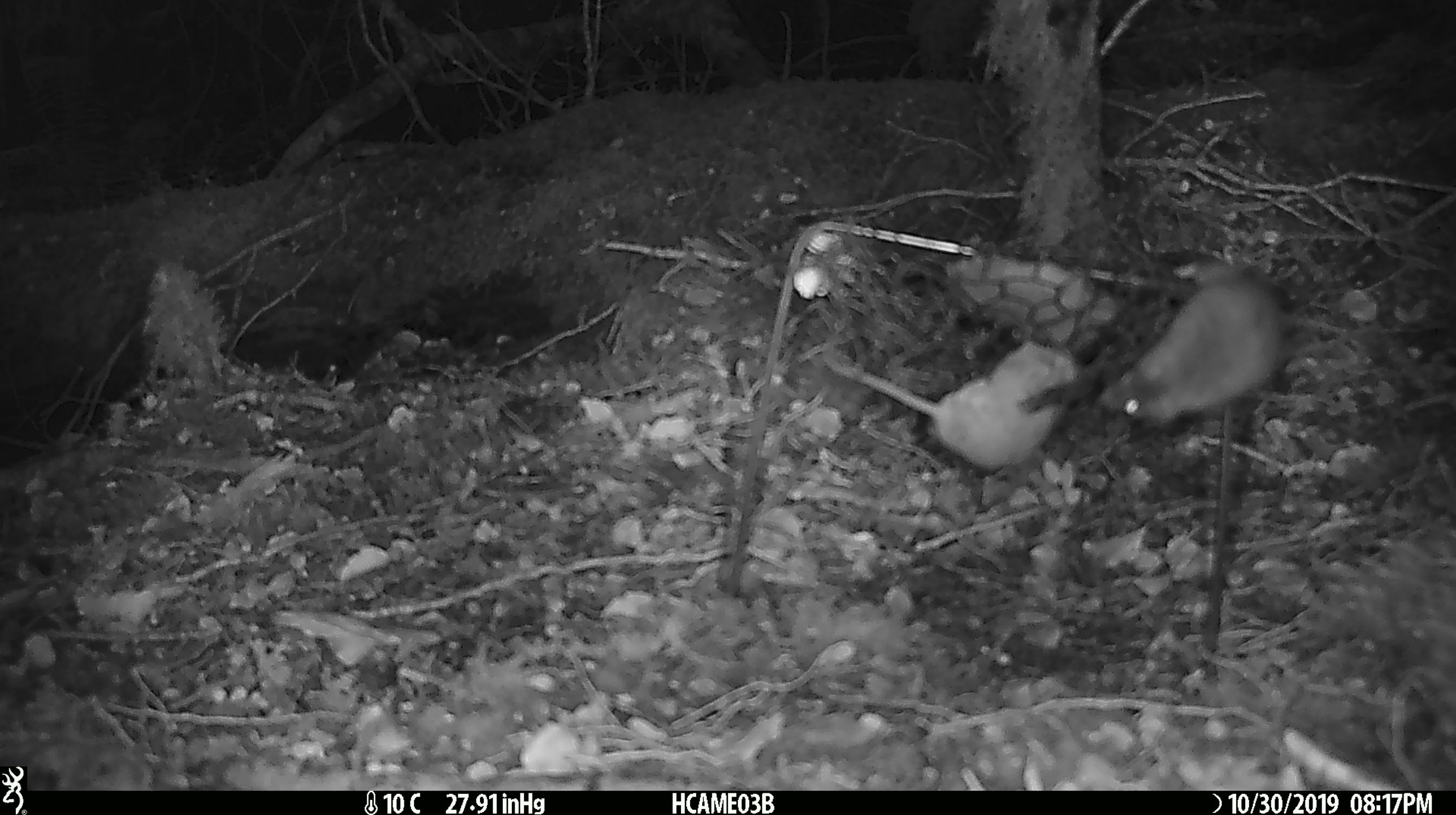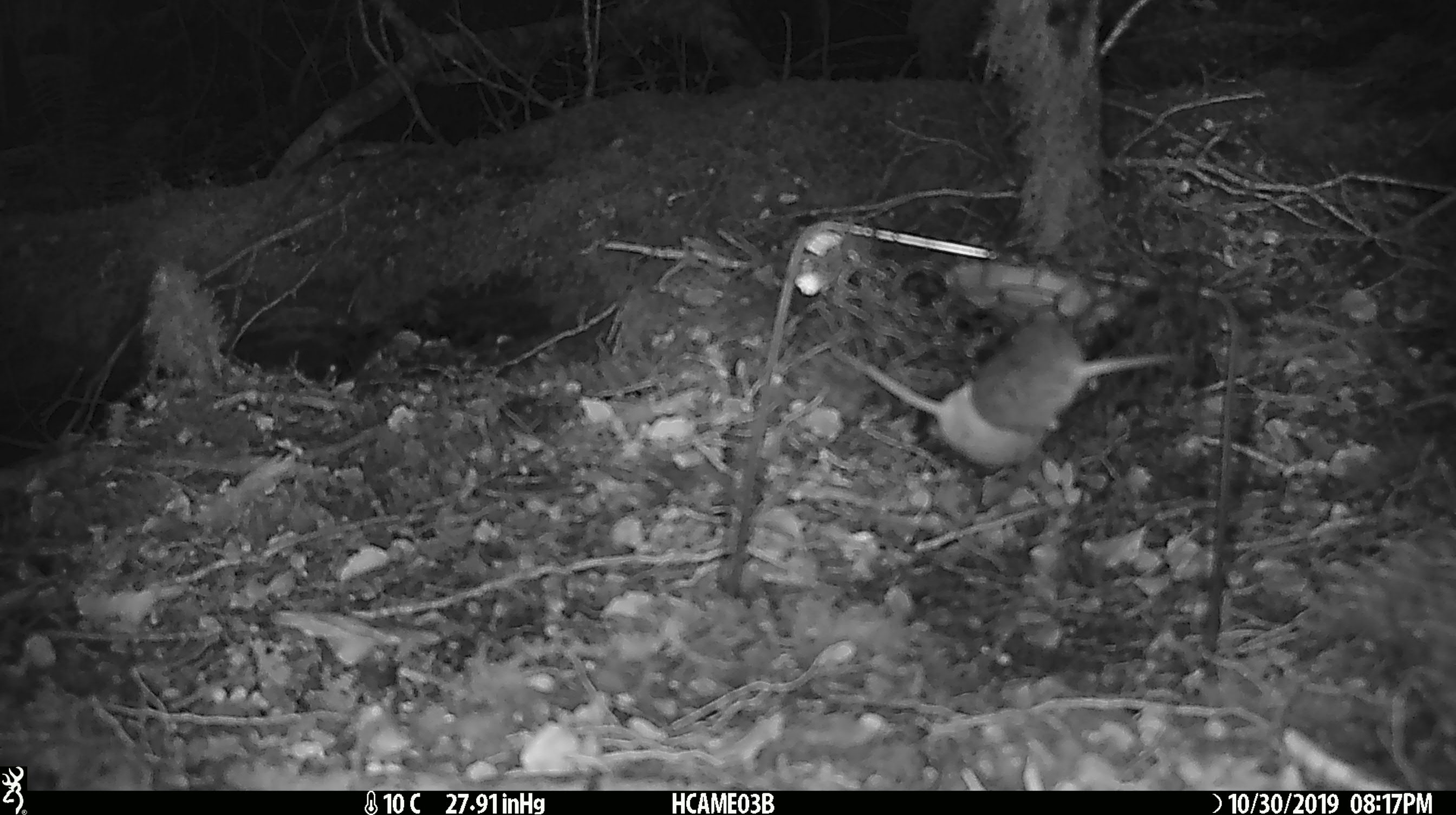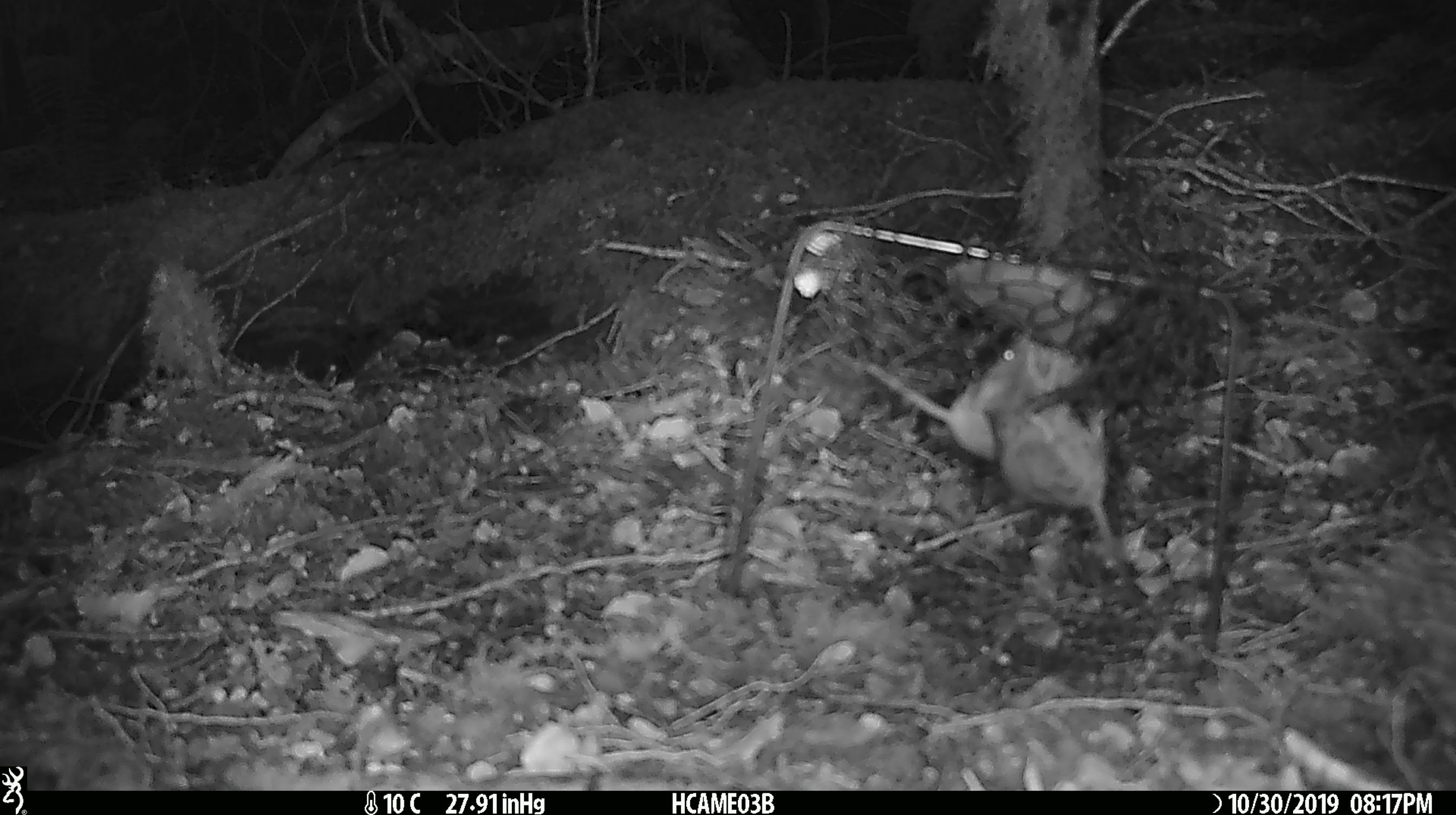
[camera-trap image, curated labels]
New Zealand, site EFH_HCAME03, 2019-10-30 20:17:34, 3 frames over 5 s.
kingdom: Animalia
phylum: Chordata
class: Mammalia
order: Rodentia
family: Muridae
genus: Mus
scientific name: Mus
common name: mouse